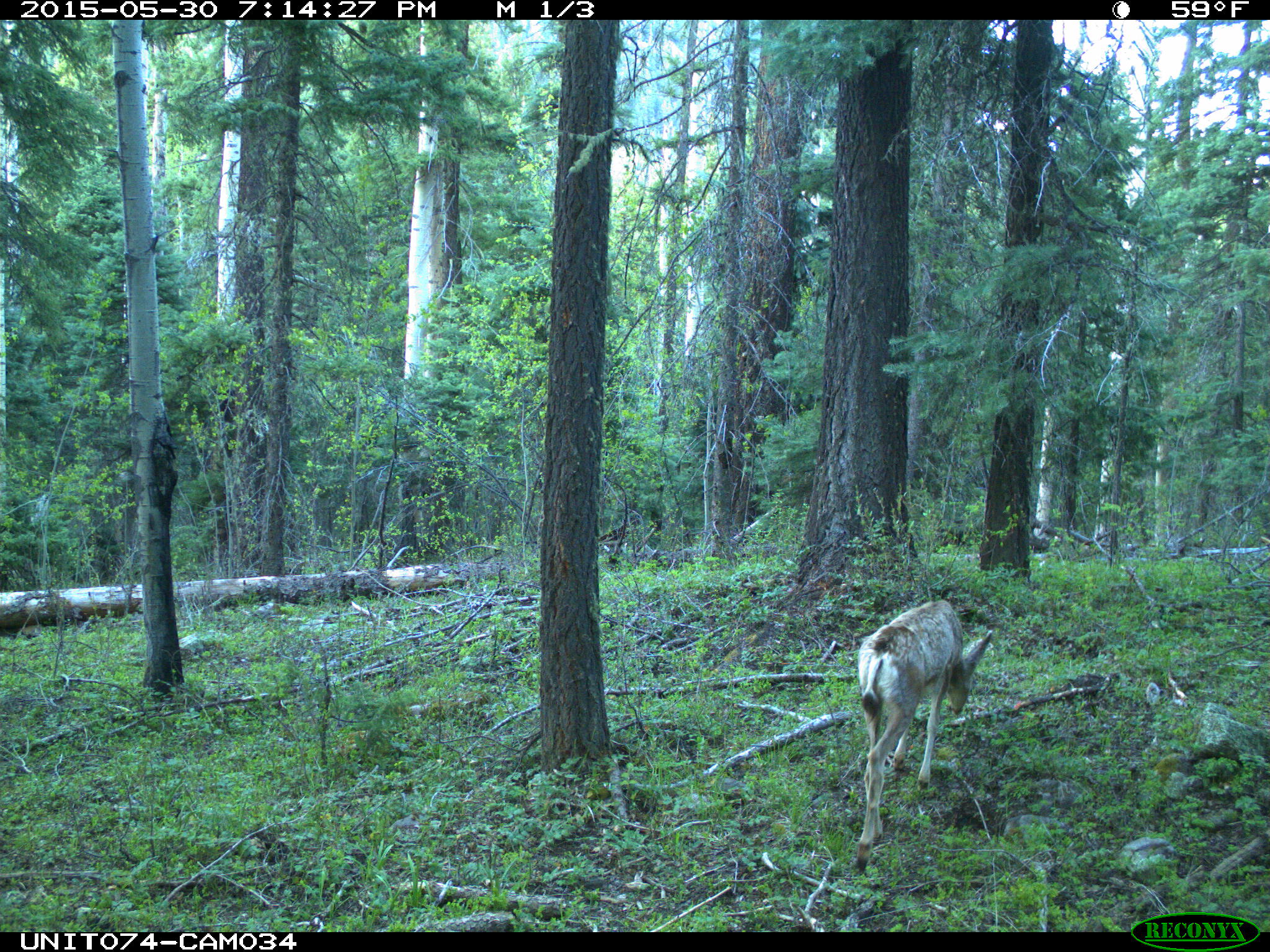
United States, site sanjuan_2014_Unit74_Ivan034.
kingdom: Animalia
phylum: Chordata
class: Mammalia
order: Artiodactyla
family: Cervidae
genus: Odocoileus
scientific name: Odocoileus hemionus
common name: mule deer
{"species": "Odocoileus hemionus (mule deer)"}